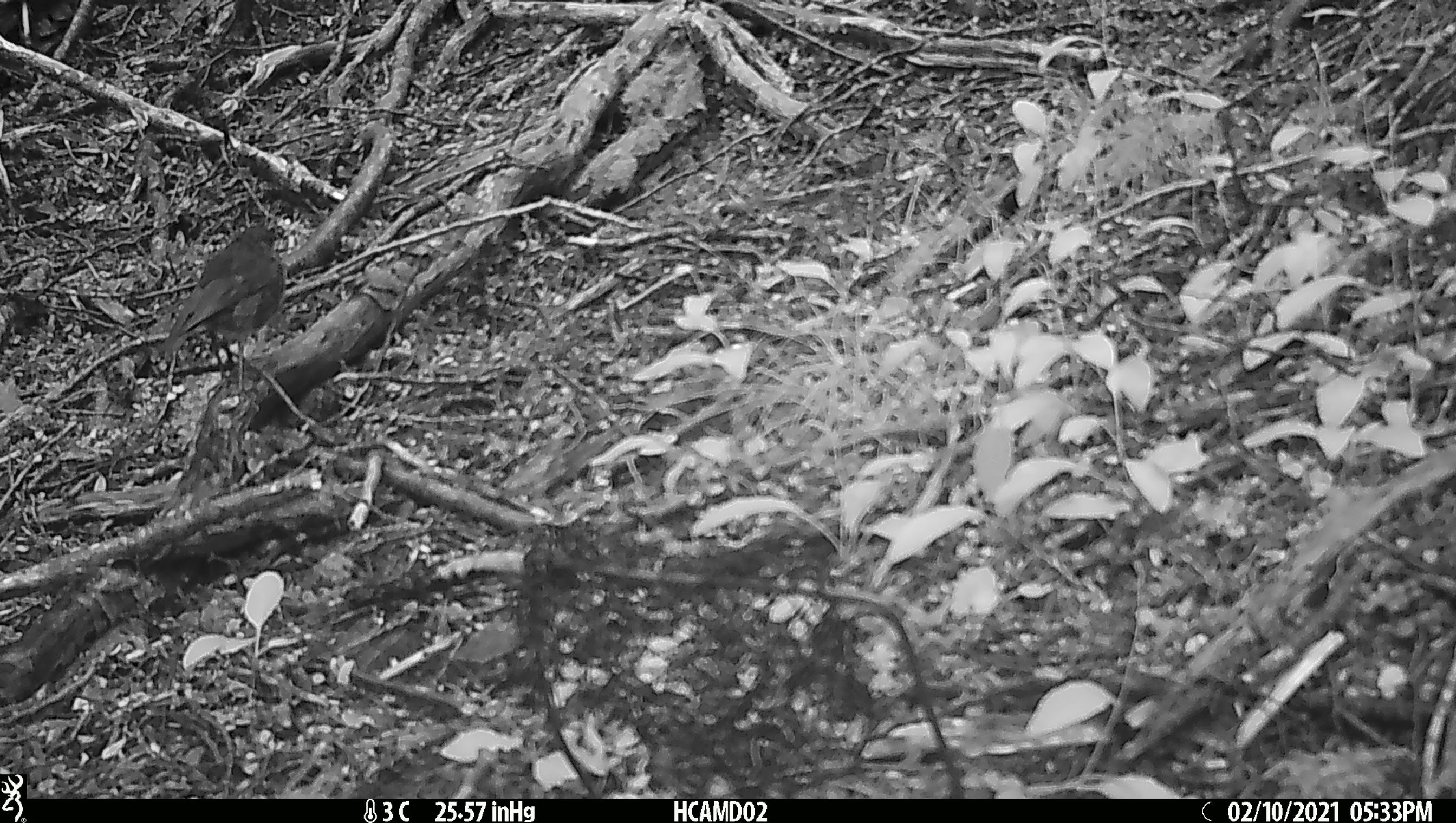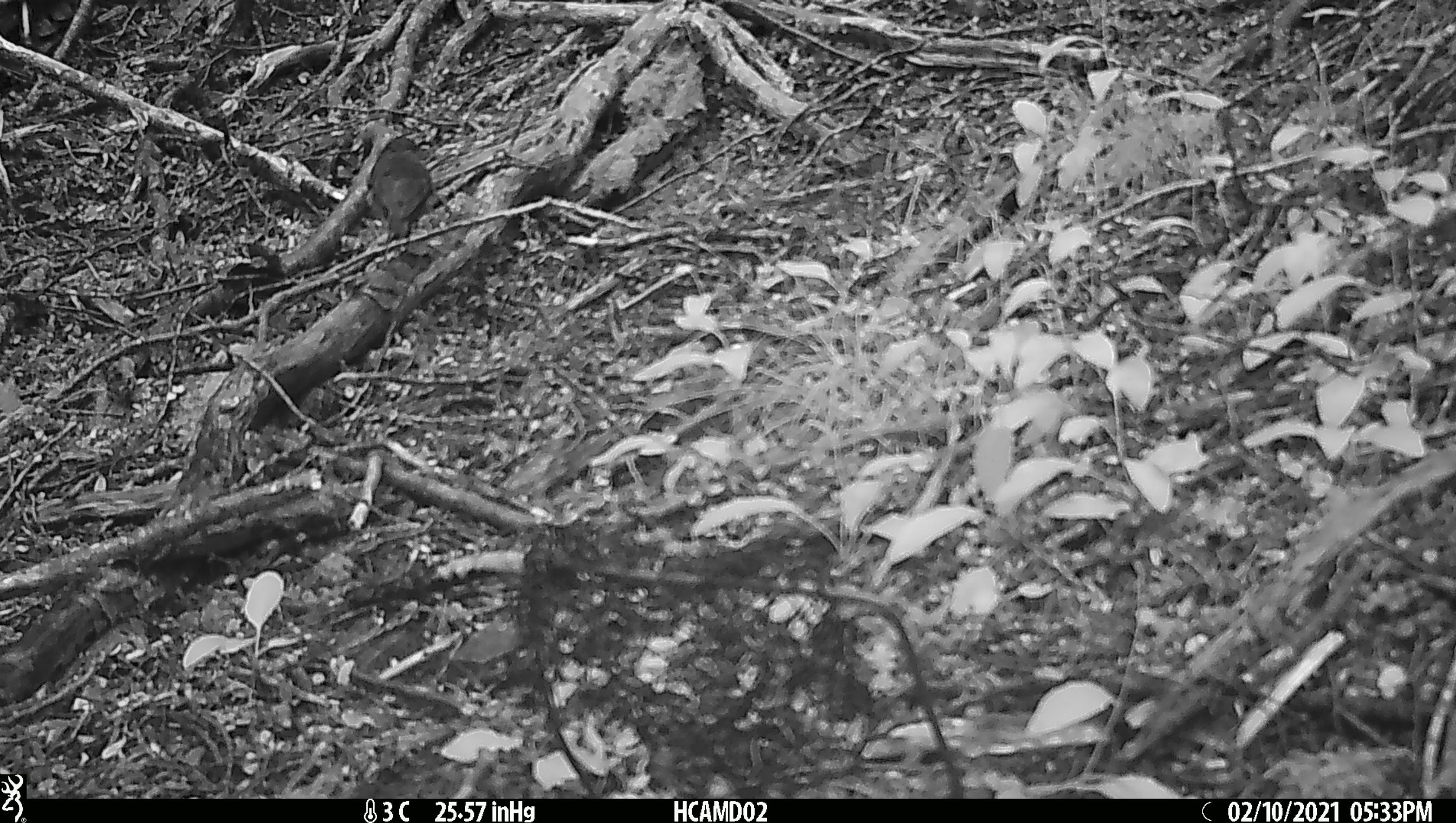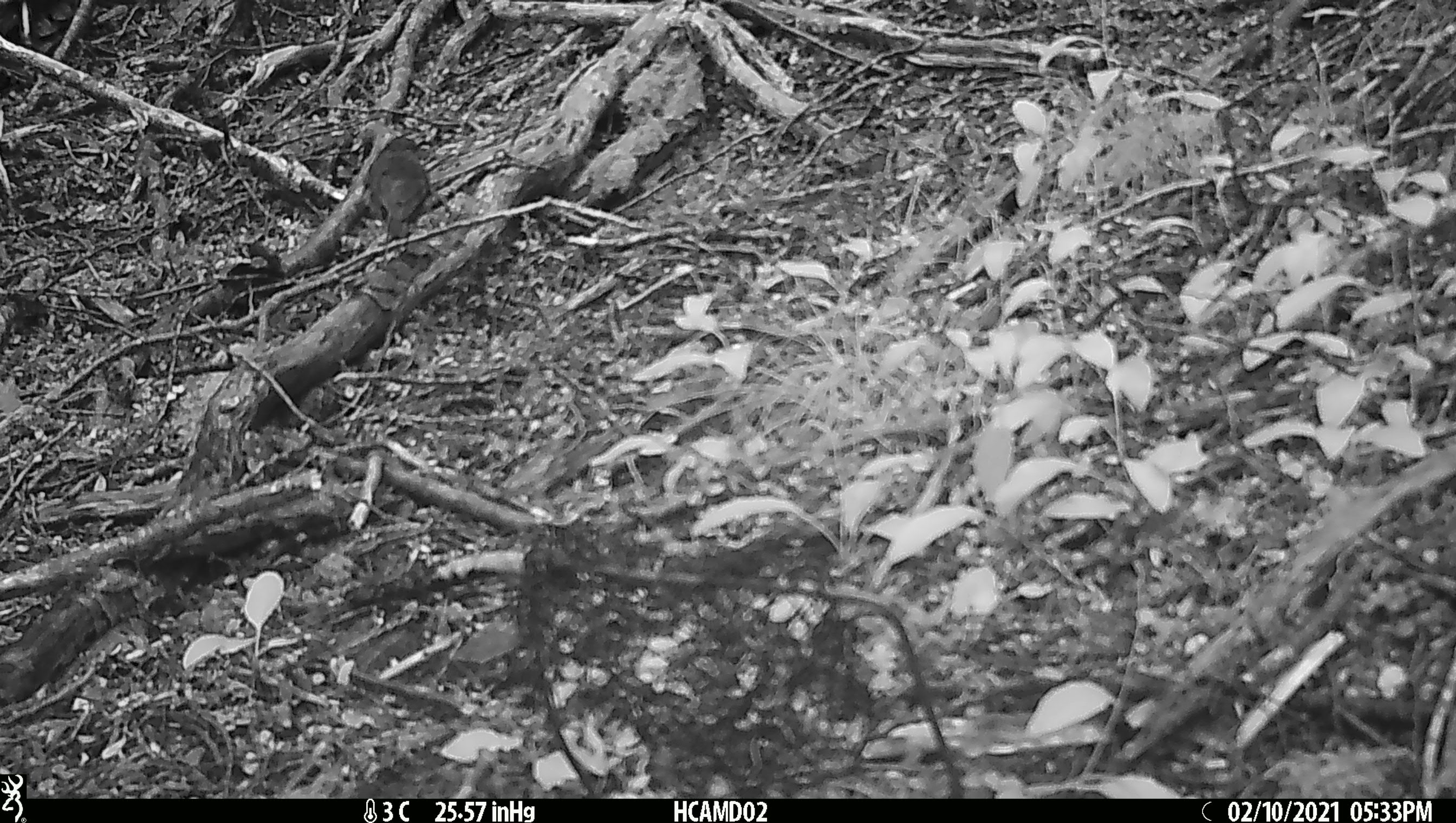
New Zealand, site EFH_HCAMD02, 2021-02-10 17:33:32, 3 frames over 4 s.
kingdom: Animalia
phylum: Chordata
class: Aves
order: Passeriformes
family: Petroicidae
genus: Petroica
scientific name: Petroica australis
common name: new zealand robin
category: robin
Robin (new zealand robin) (Petroica australis).